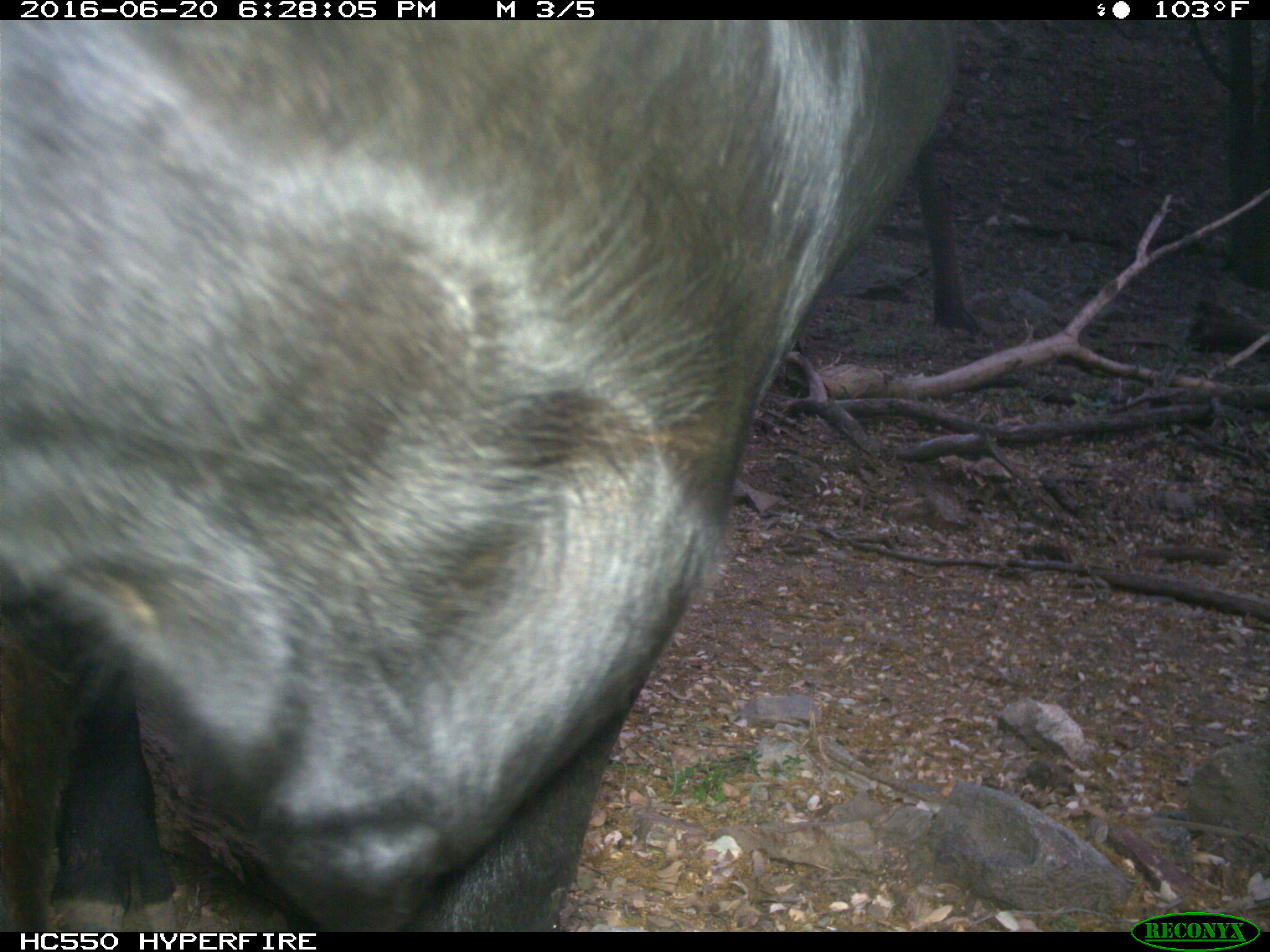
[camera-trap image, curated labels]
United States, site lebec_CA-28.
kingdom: Animalia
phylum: Chordata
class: Mammalia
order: Artiodactyla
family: Bovidae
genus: Bos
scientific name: Bos taurus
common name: domestic cow